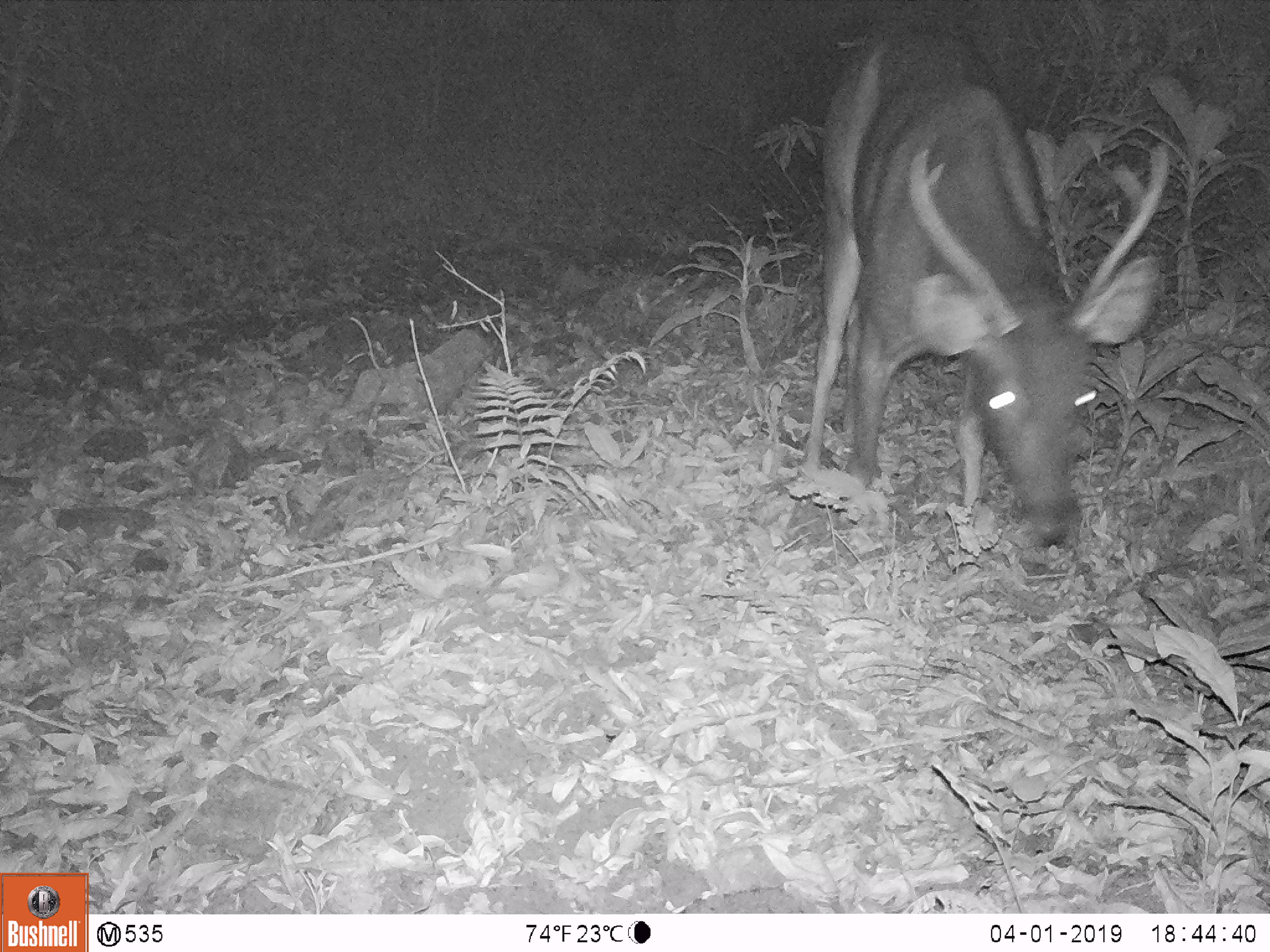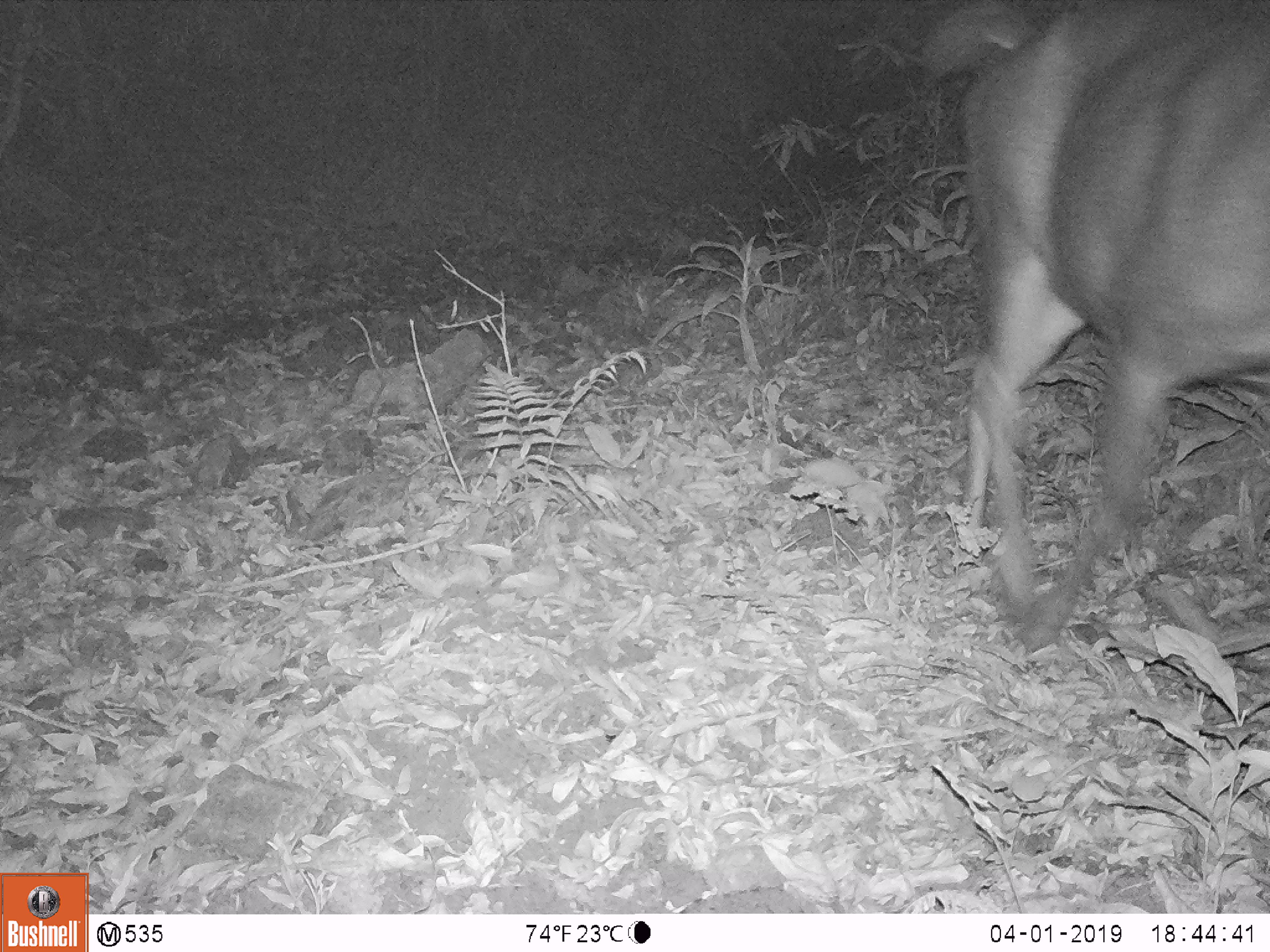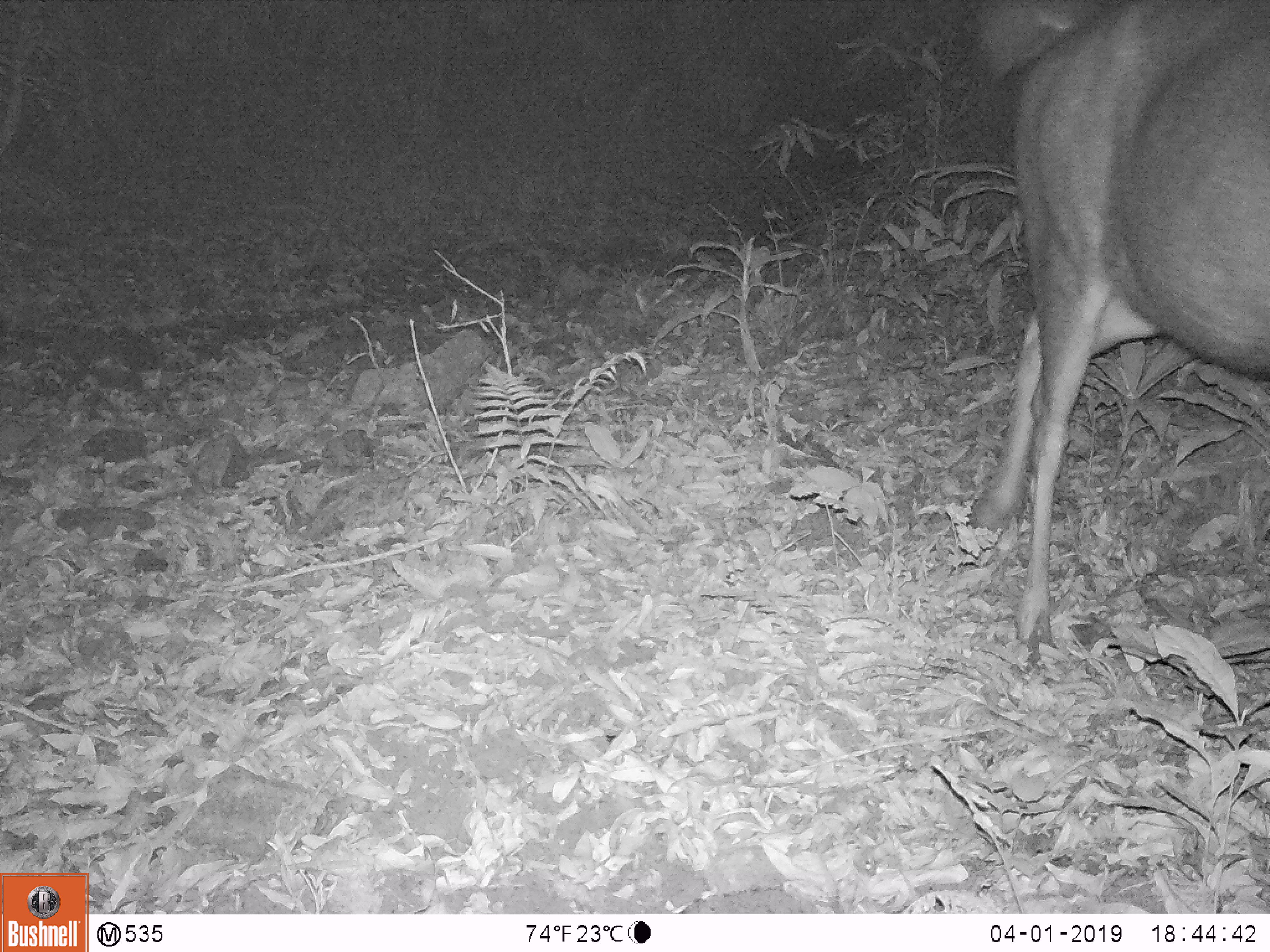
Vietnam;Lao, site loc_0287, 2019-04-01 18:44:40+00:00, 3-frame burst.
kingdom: Animalia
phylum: Chordata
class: Mammalia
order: Artiodactyla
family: Cervidae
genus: Rusa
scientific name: Rusa unicolor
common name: sambar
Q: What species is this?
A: Sambar (Rusa unicolor).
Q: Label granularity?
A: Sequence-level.